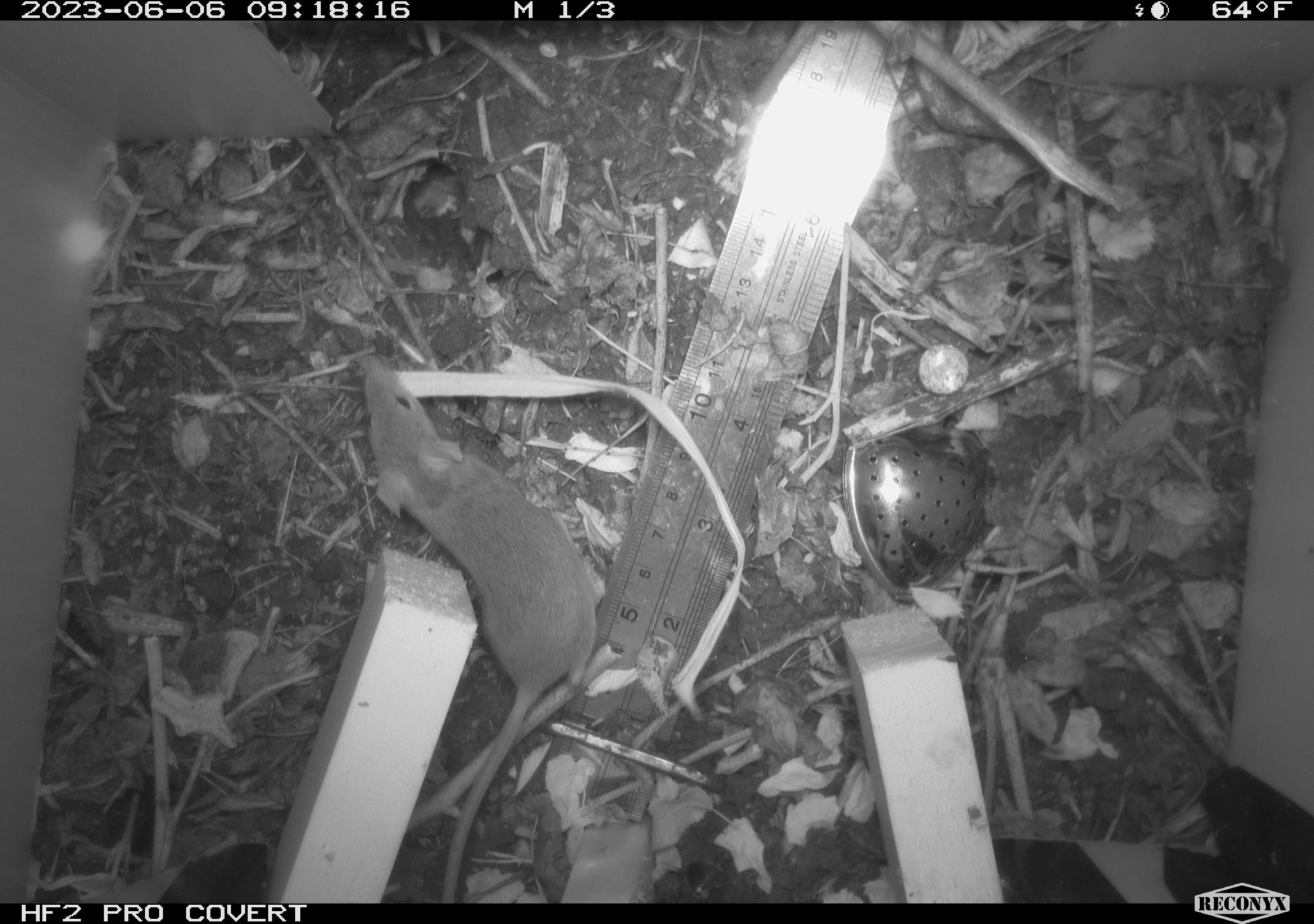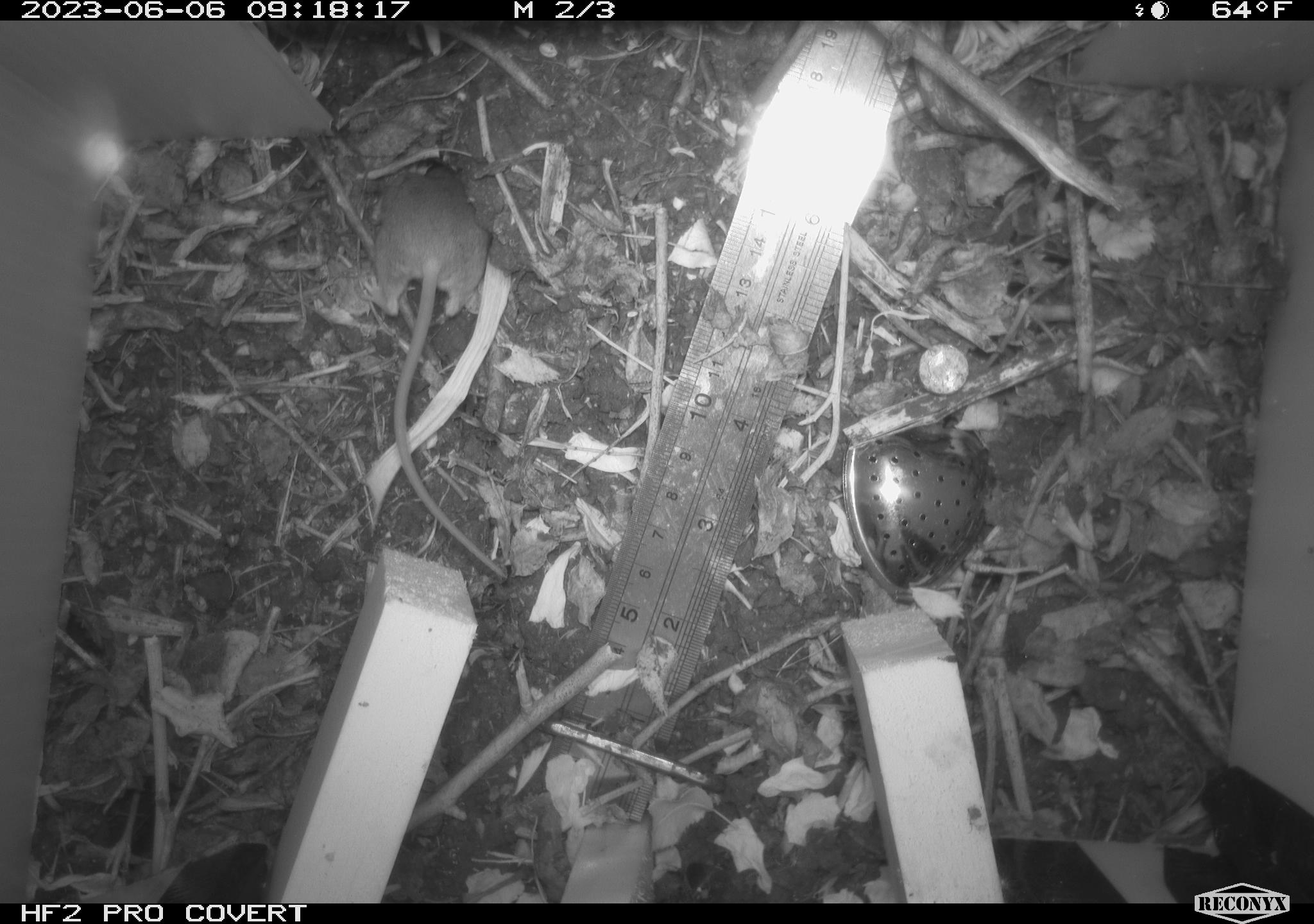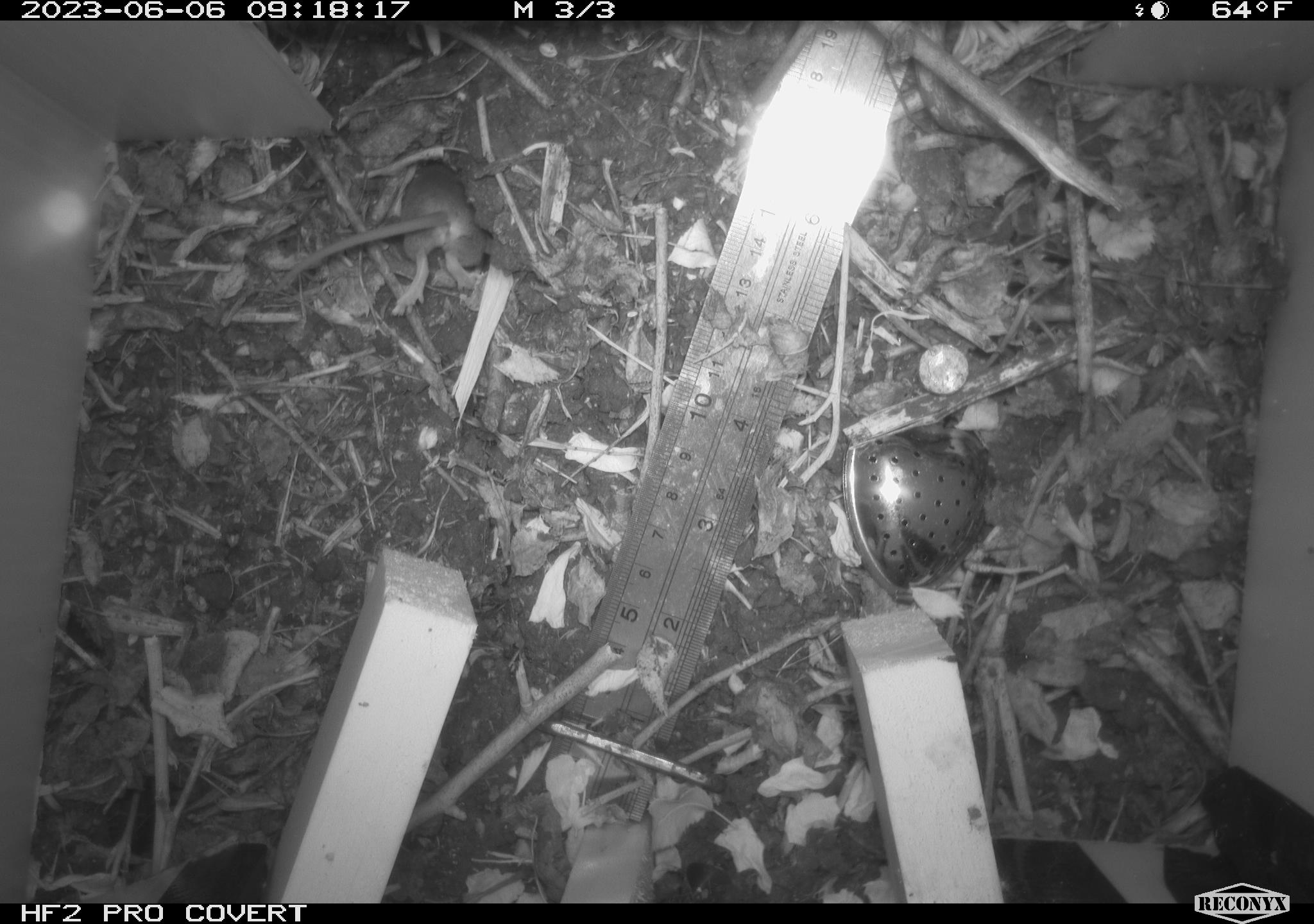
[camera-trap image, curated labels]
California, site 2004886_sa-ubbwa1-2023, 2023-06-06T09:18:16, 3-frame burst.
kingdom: Animalia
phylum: Chordata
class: Mammalia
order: Rodentia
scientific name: Rodentia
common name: rodent